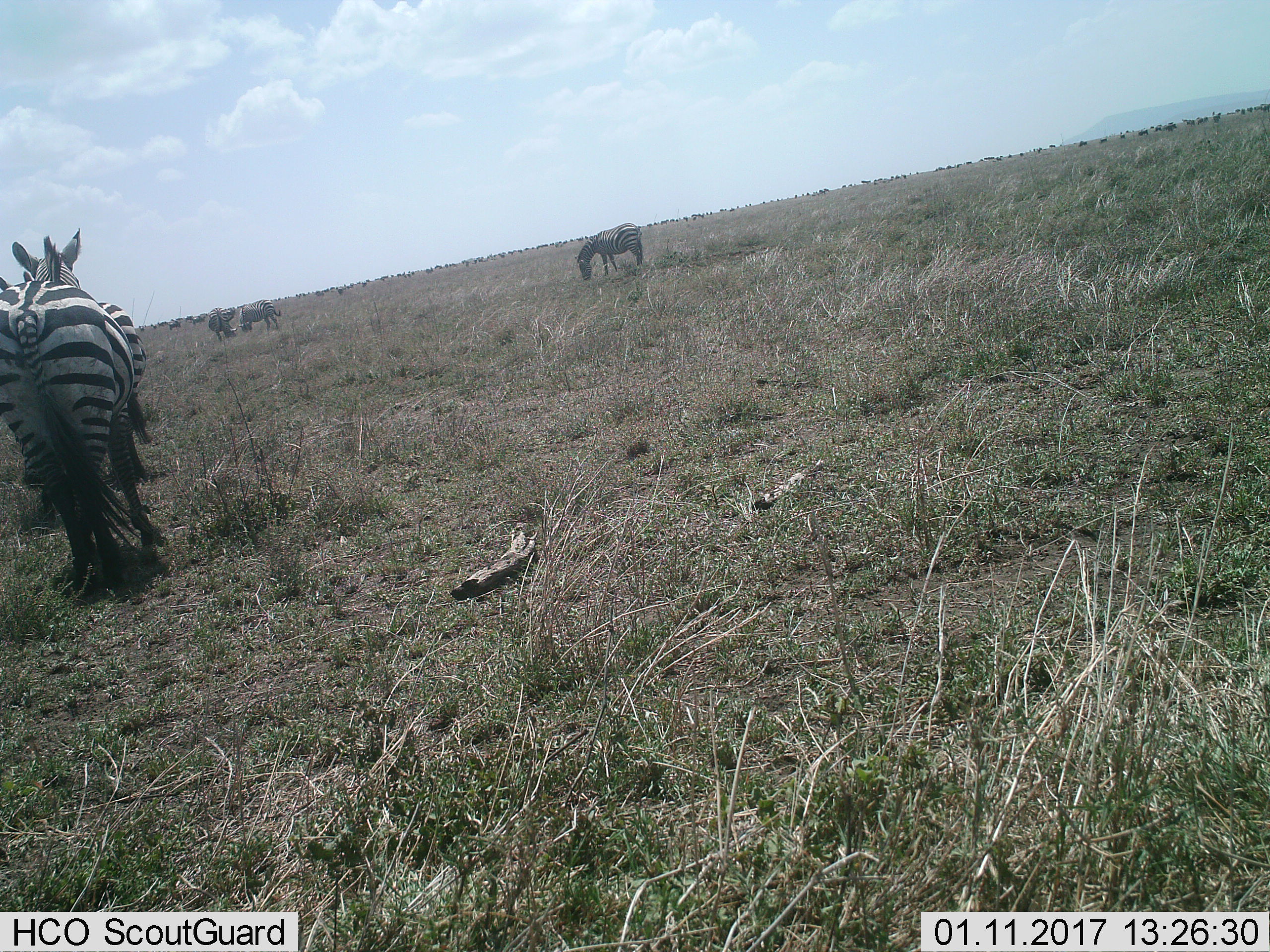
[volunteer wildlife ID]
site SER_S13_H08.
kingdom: Animalia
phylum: Chordata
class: Mammalia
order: Perissodactyla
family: Equidae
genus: Equus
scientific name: Equus quagga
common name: plains zebra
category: zebraplains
Zebraplains (plains zebra) (Equus quagga), count 5. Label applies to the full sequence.